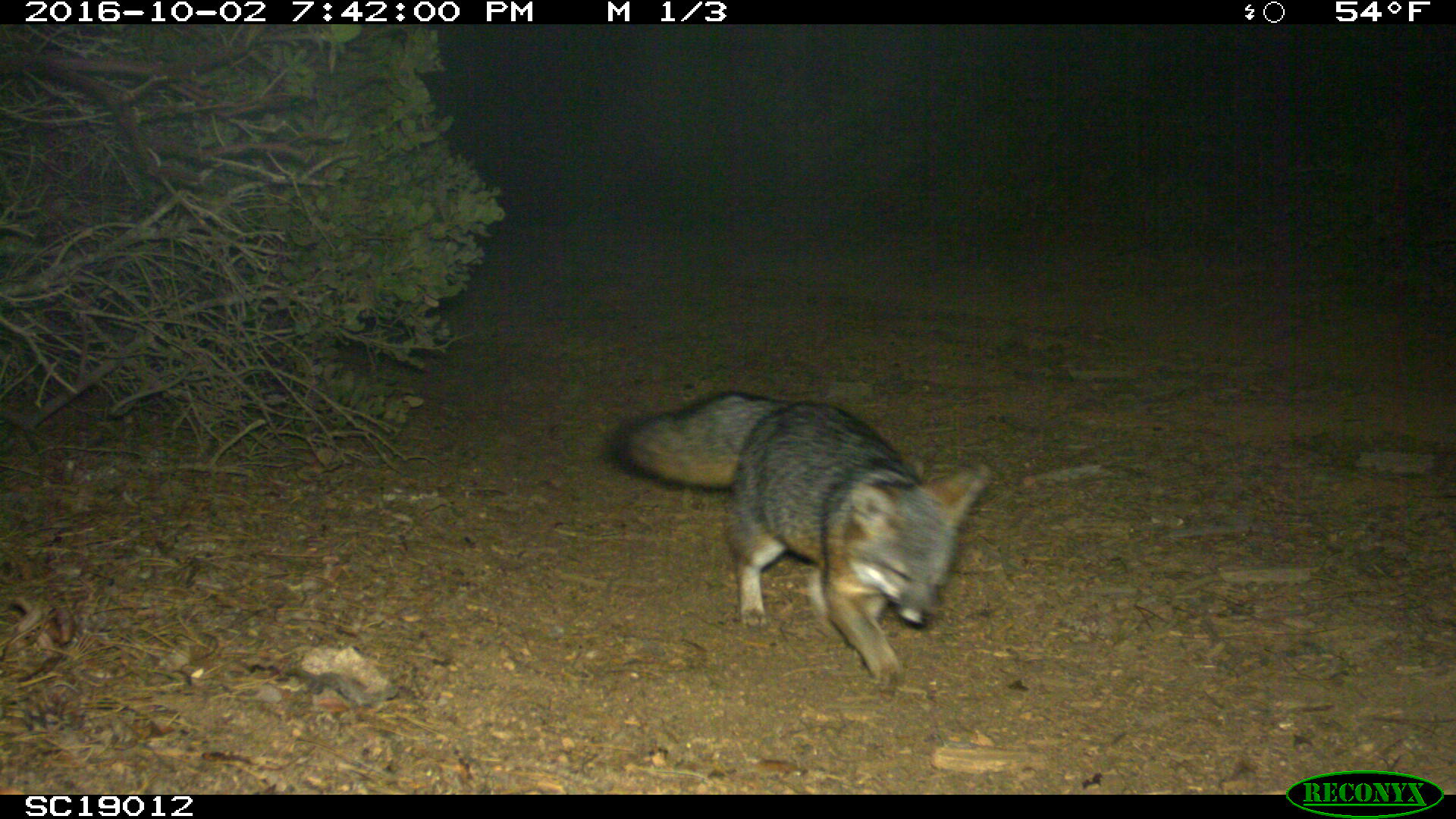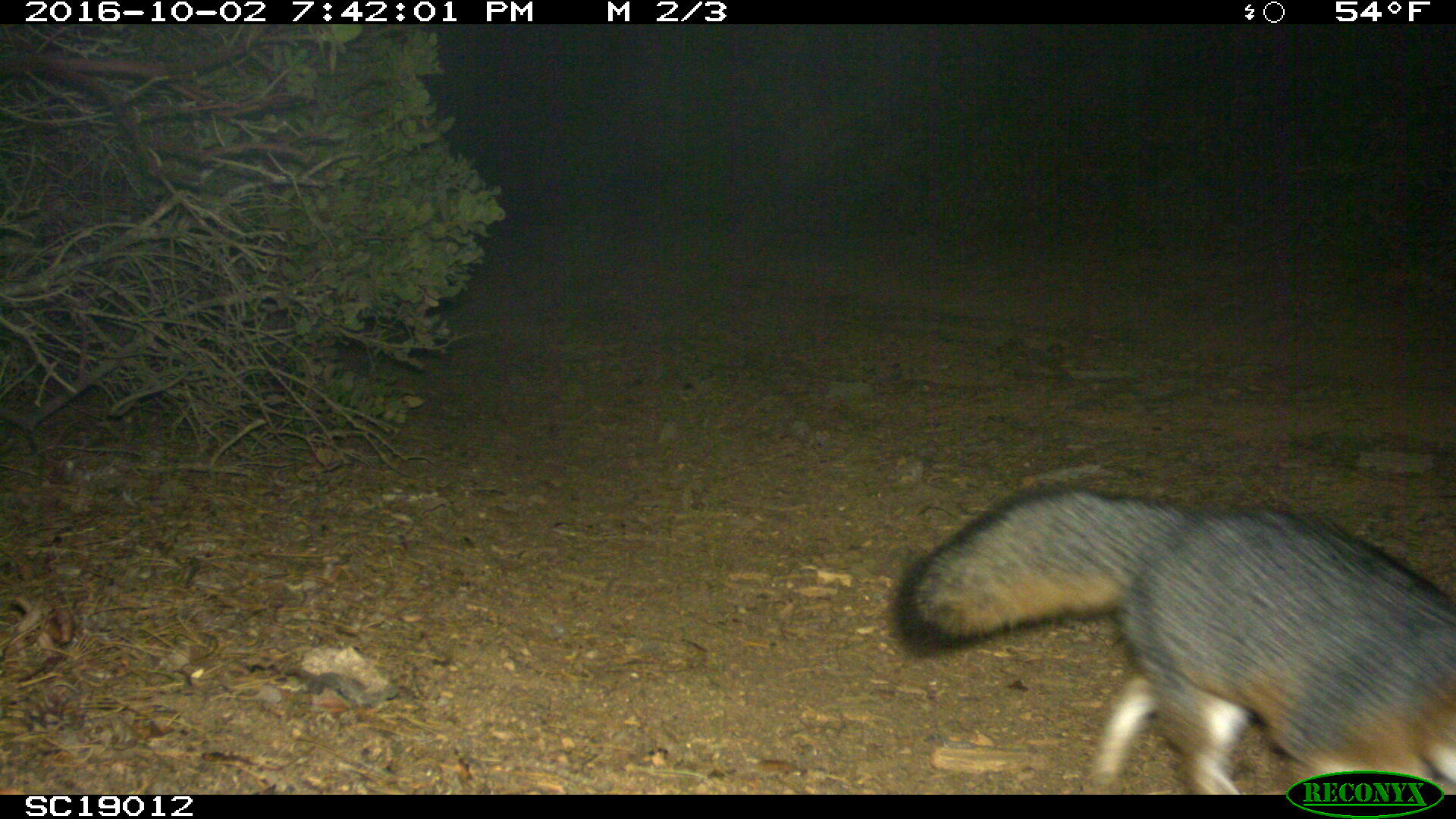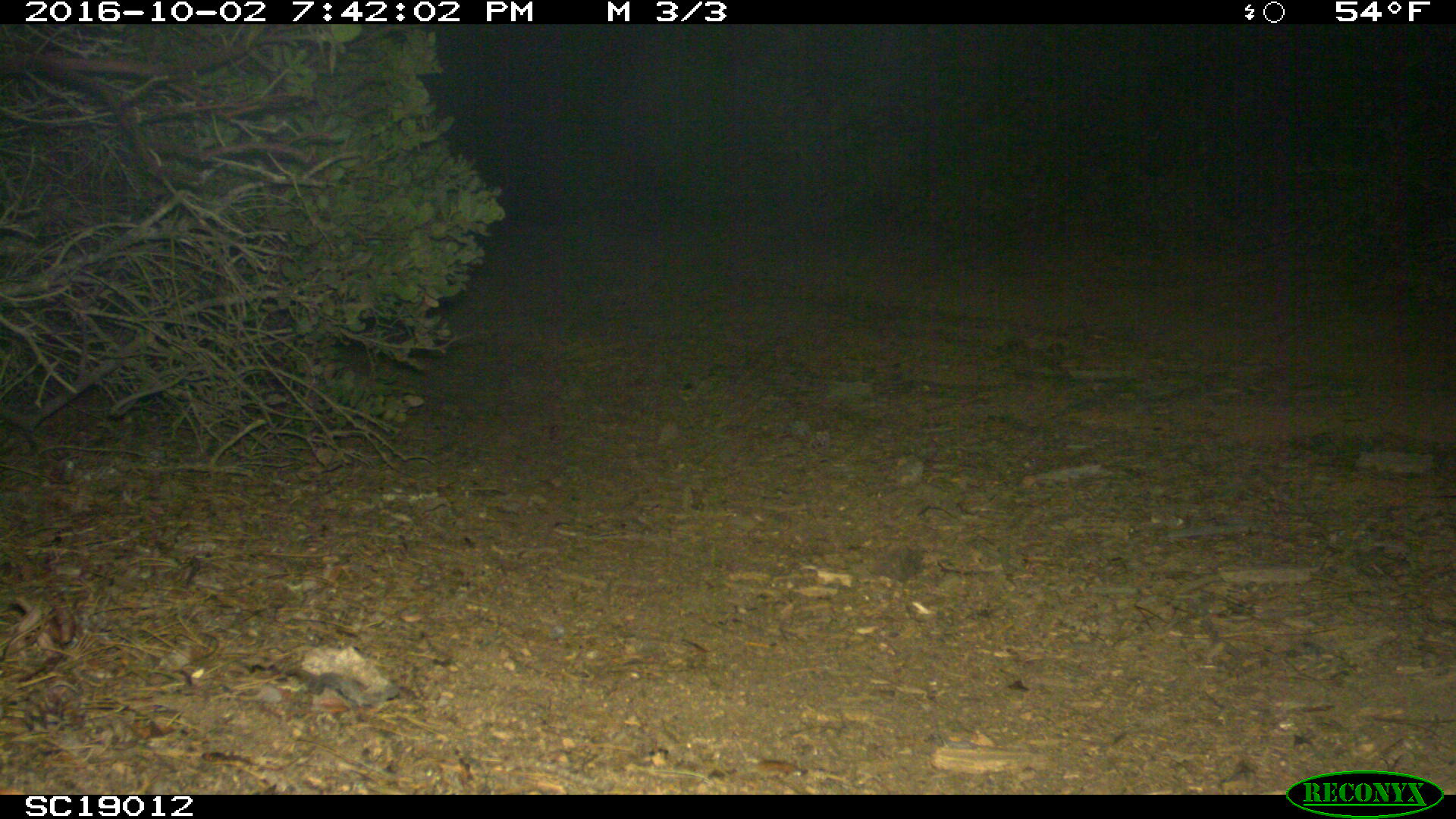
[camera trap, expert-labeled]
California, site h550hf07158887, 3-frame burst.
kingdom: Animalia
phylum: Chordata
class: Mammalia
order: Carnivora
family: Canidae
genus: Urocyon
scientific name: Urocyon littoralis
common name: island fox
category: fox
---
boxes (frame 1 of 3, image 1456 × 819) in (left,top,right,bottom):
fox: (605,388,991,686)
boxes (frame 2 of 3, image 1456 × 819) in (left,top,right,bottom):
fox: (893,482,1455,795)